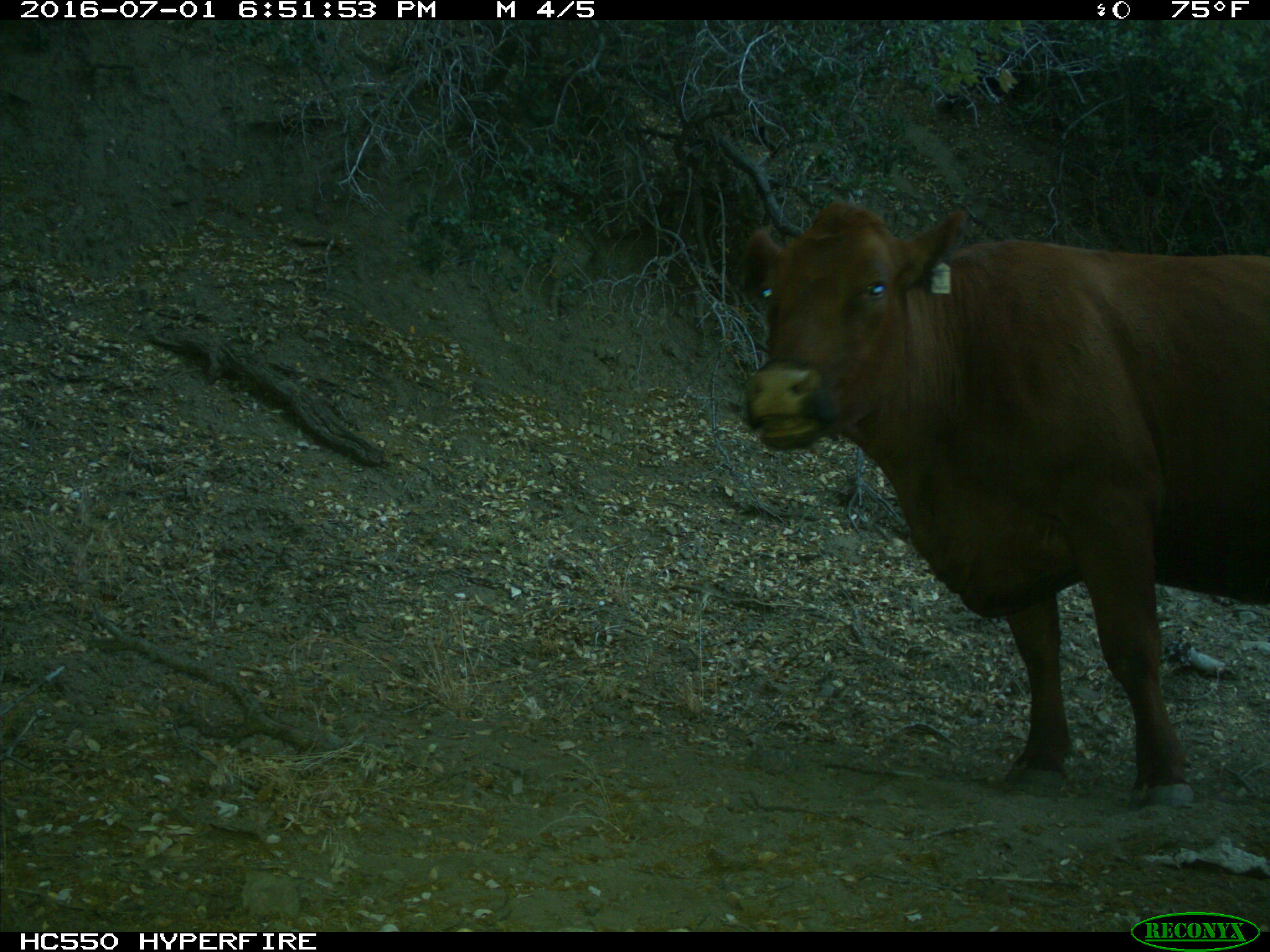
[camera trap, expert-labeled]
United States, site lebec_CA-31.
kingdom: Animalia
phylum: Chordata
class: Mammalia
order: Artiodactyla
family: Bovidae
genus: Bos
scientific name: Bos taurus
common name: domestic cow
Bos taurus (domestic cow).